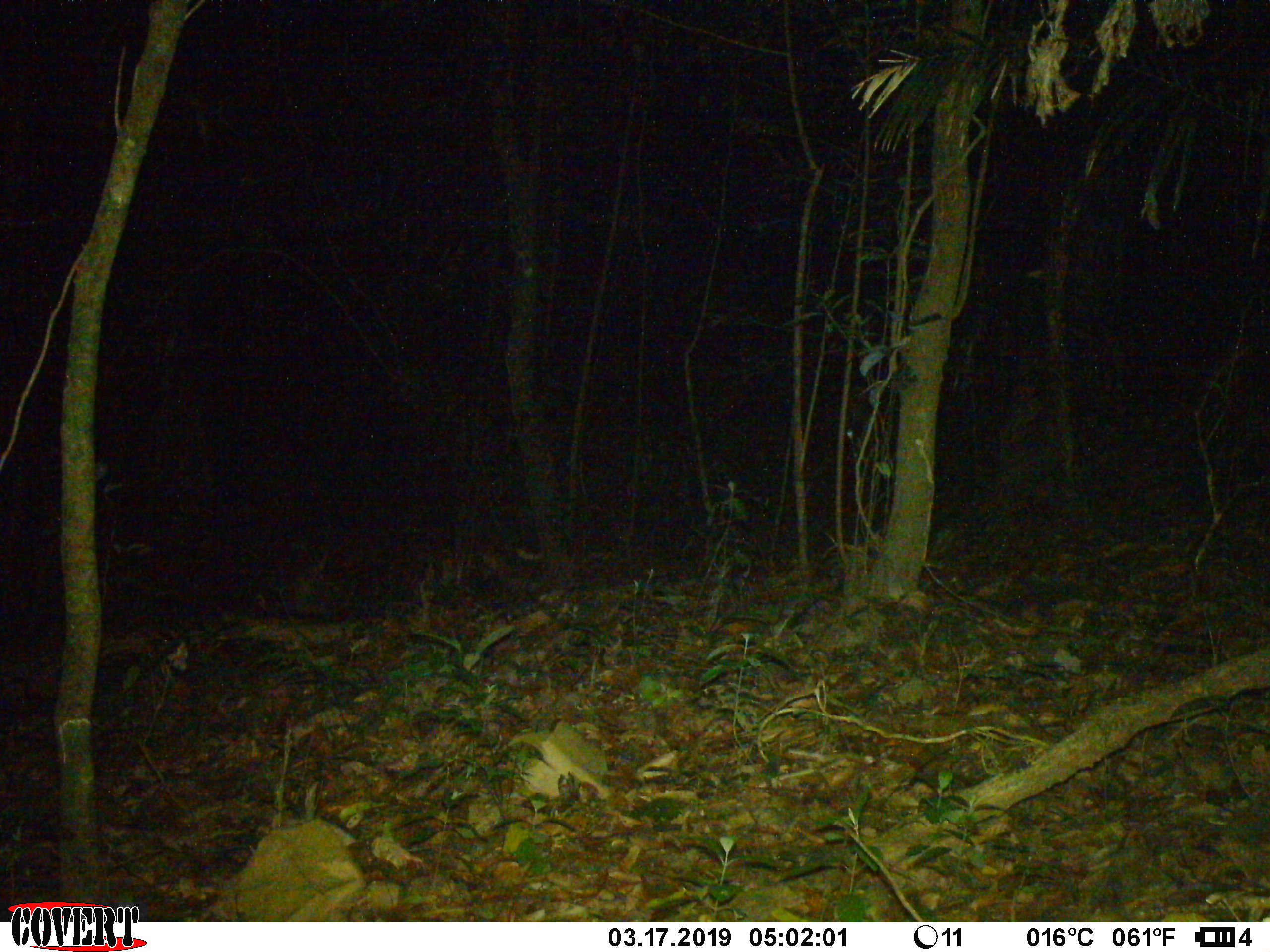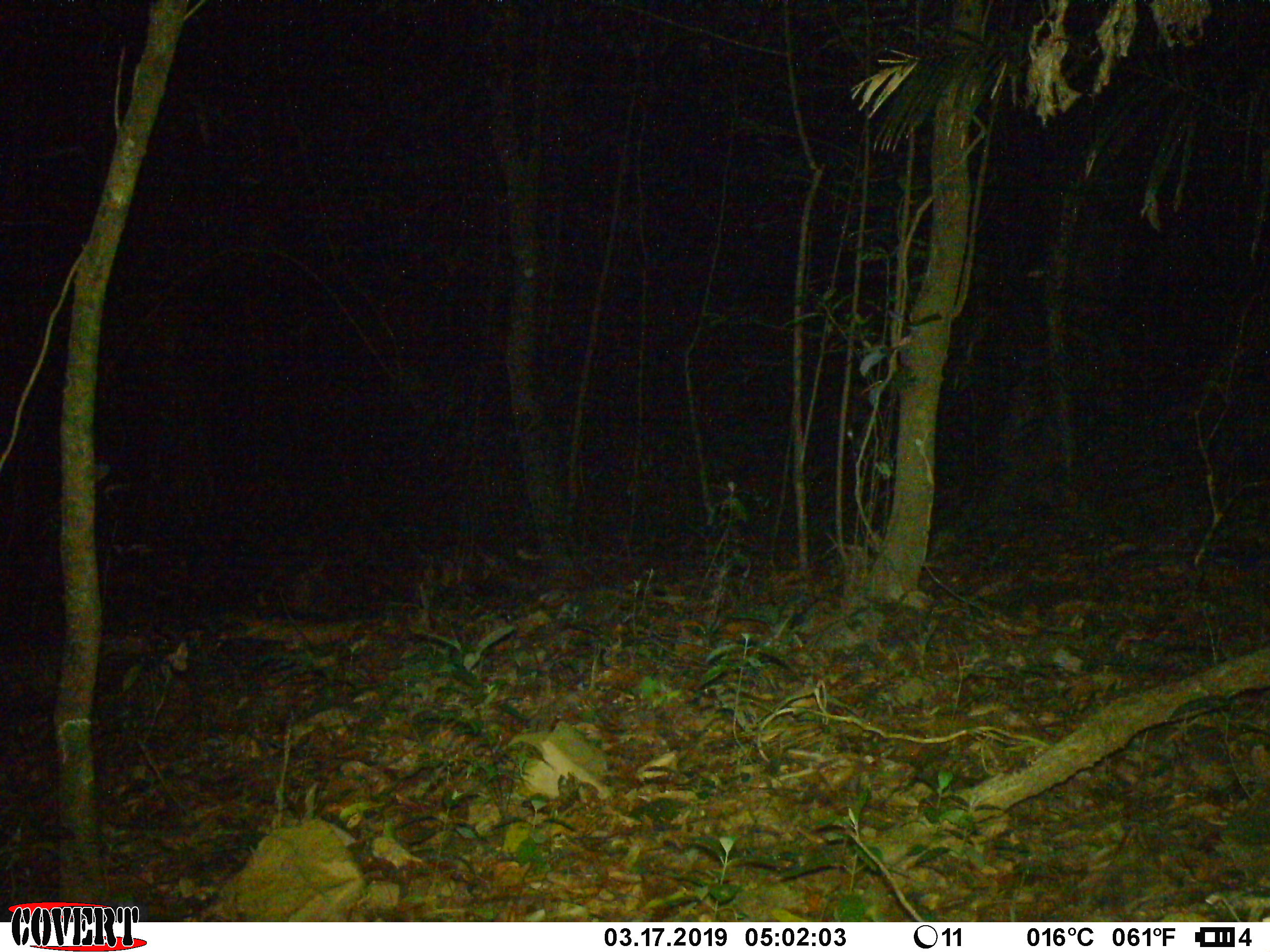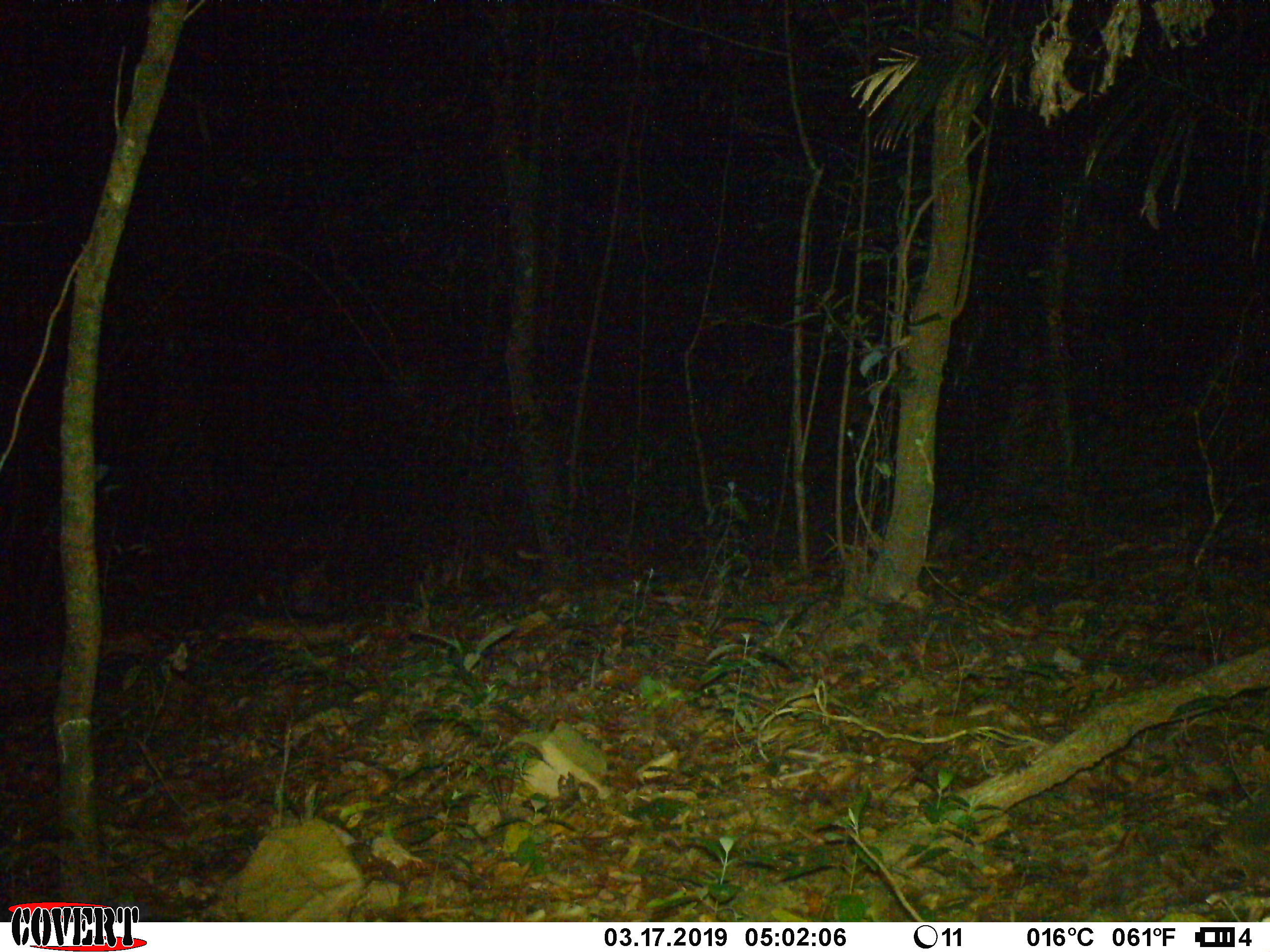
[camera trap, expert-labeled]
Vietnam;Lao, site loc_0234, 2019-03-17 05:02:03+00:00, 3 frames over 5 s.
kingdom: Animalia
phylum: Chordata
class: Mammalia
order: Artiodactyla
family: Cervidae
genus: Muntiacus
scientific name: Muntiacus vuquangensis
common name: large-antlered muntjac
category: large antlered muntjac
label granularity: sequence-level